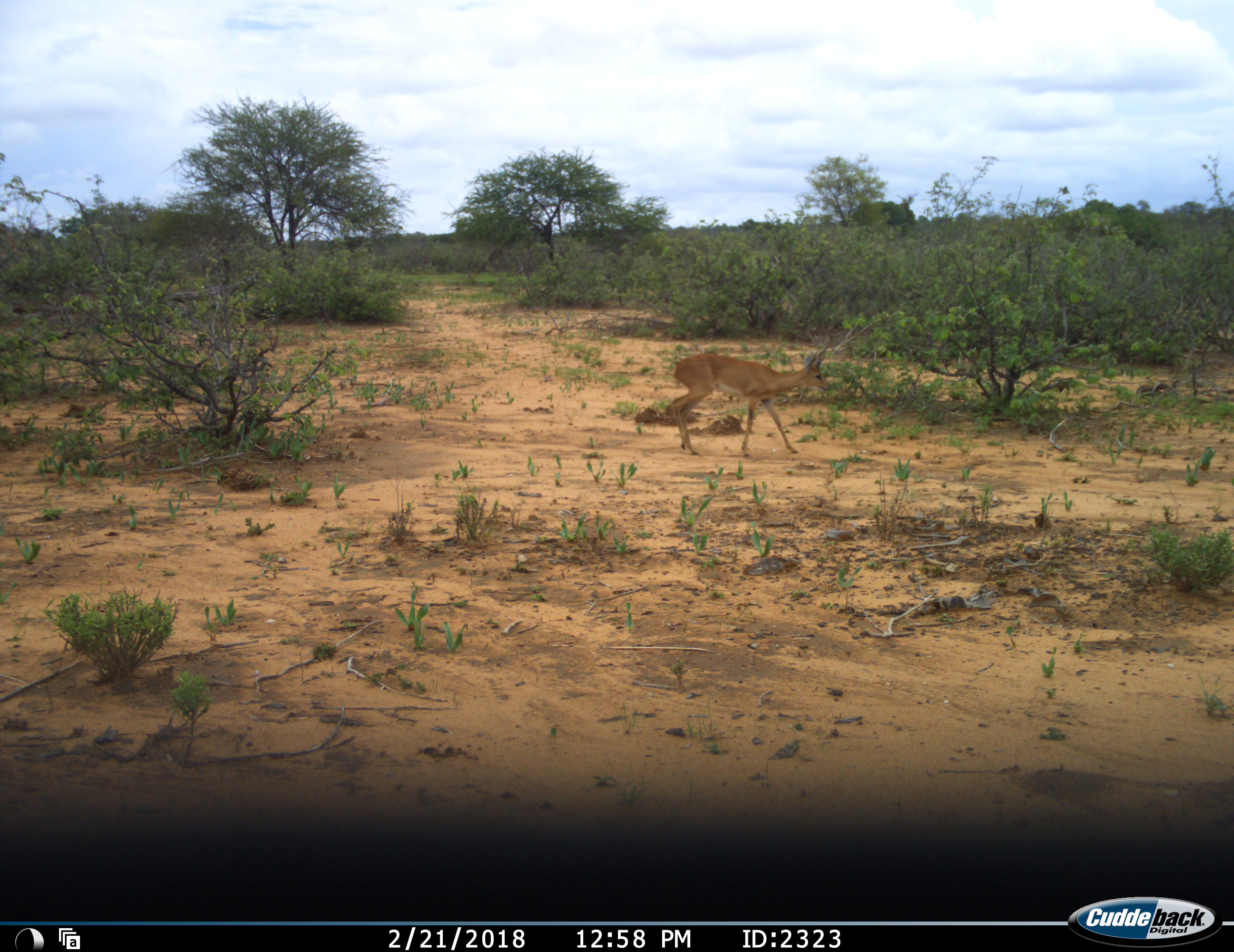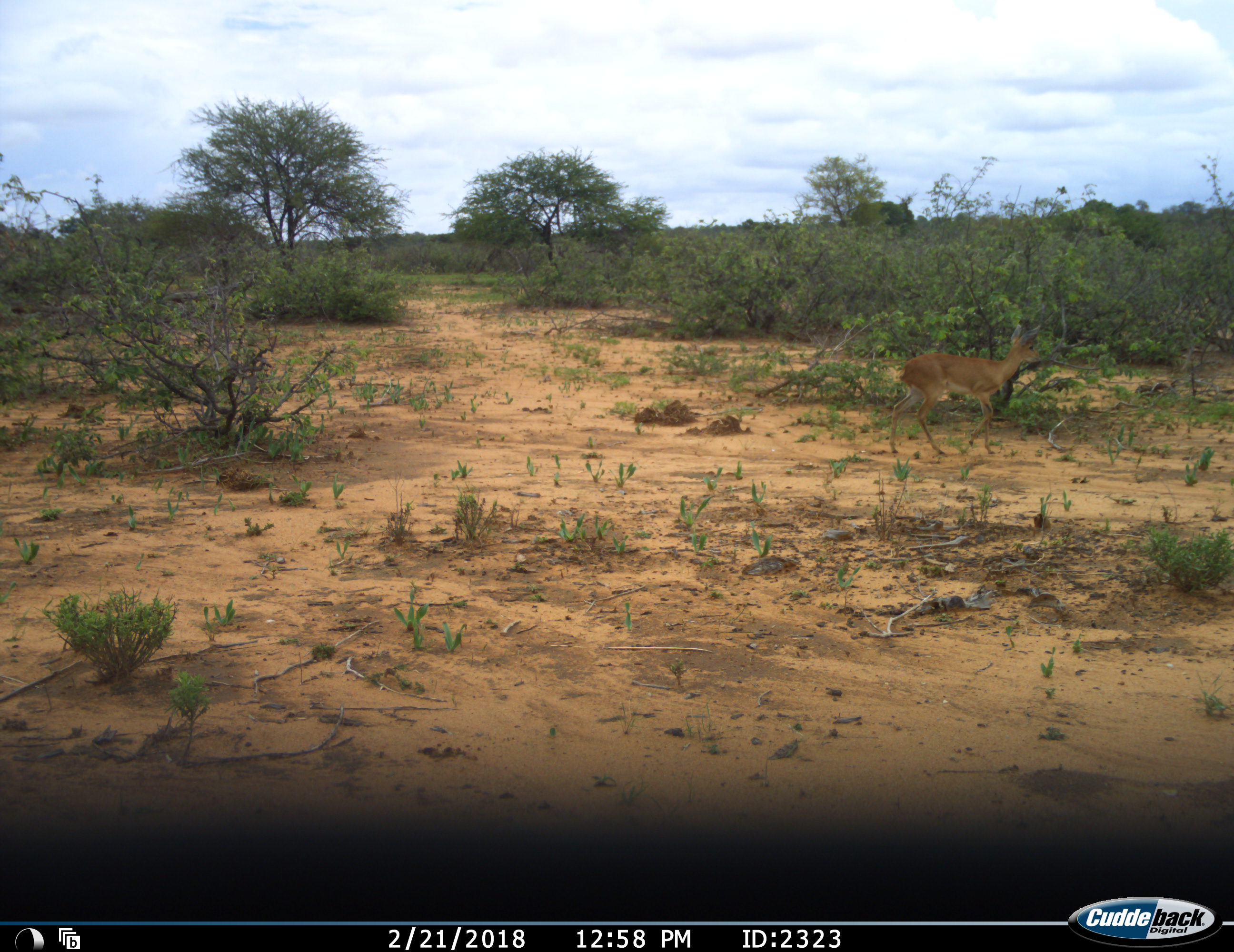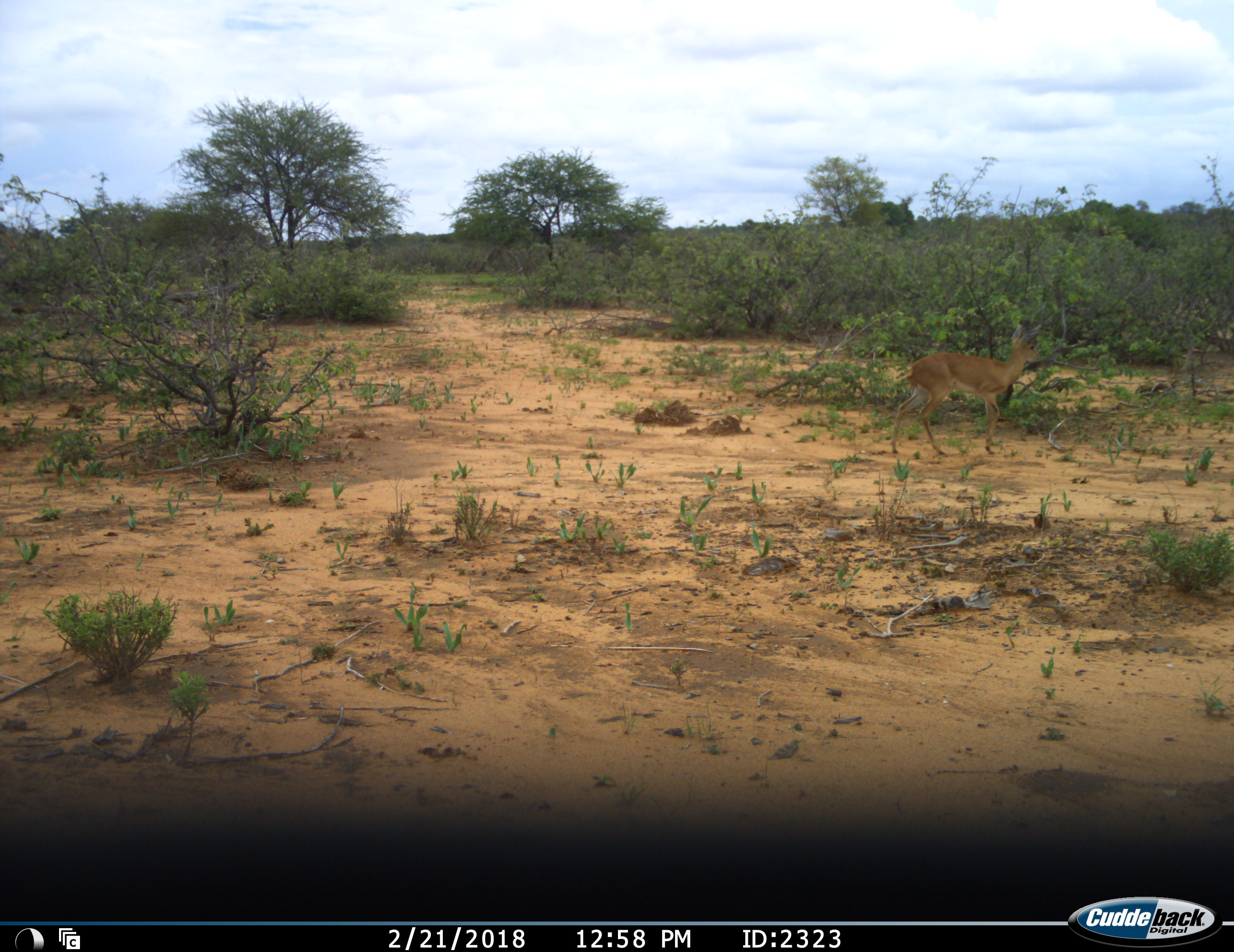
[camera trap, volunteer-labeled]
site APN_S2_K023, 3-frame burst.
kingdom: Animalia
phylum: Chordata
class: Mammalia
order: Artiodactyla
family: Bovidae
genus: Raphicerus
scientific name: Raphicerus campestris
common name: steenbok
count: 1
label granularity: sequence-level